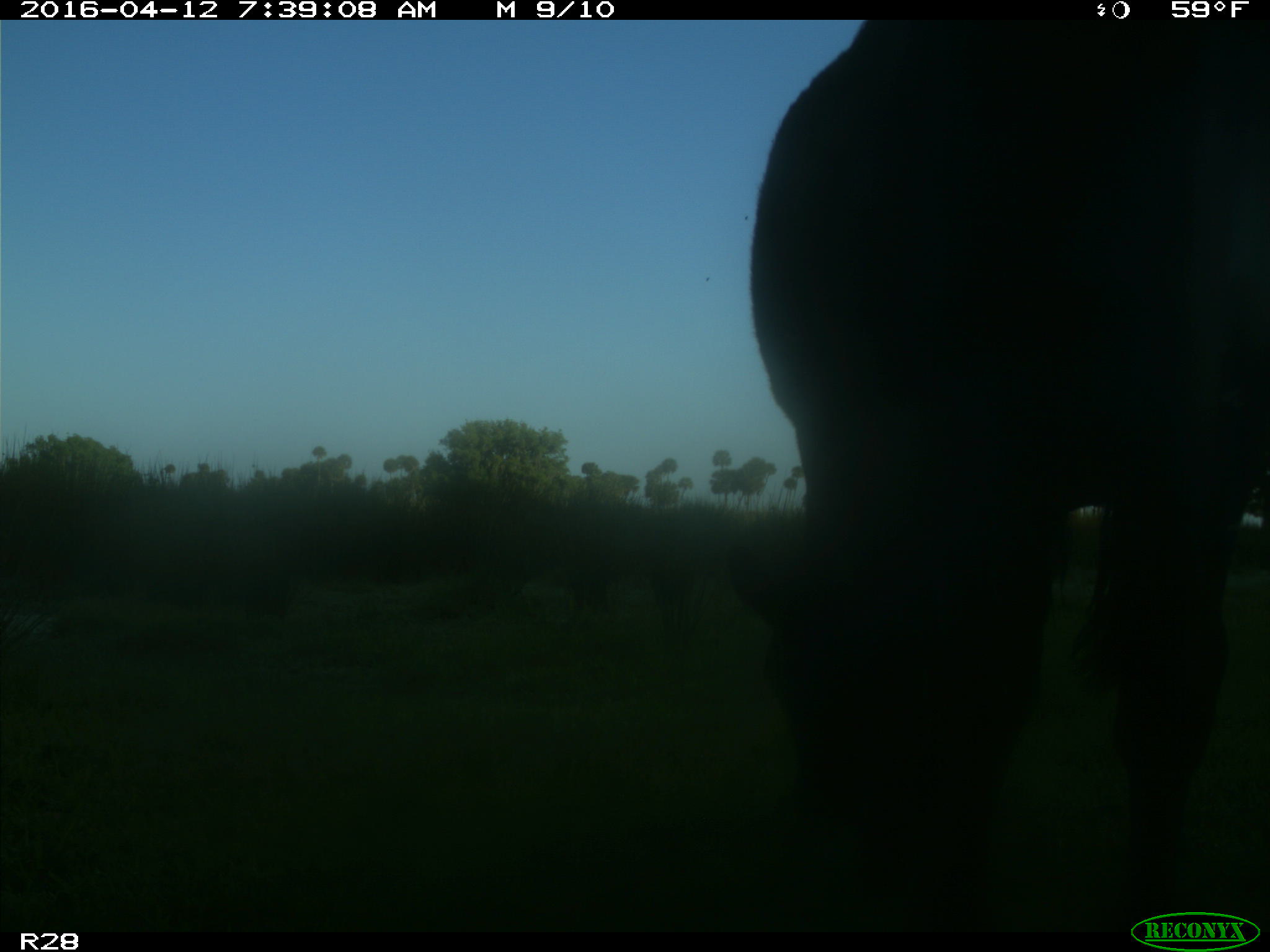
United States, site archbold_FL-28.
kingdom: Animalia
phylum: Chordata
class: Mammalia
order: Artiodactyla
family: Bovidae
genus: Bos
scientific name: Bos taurus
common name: domestic cow